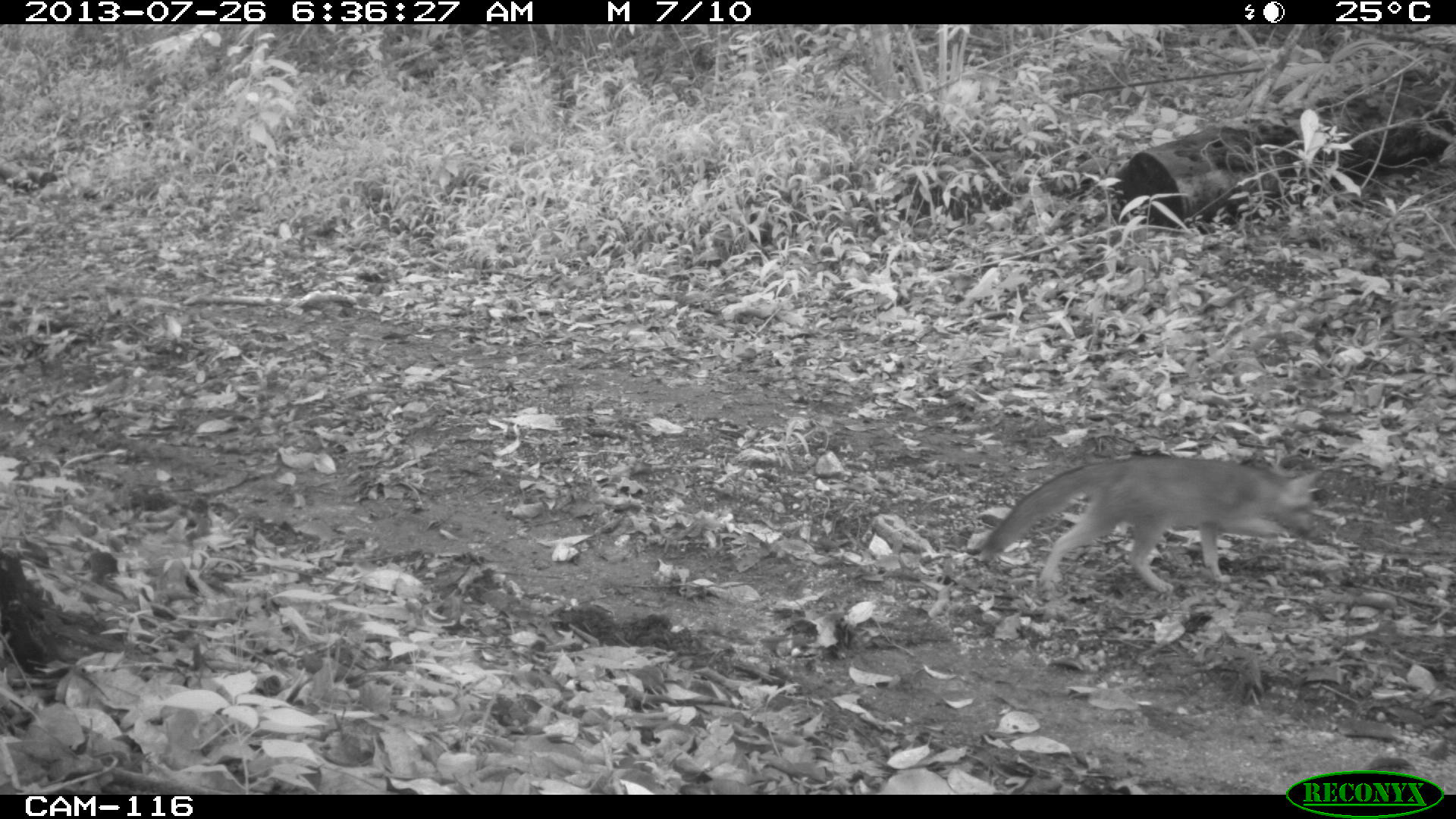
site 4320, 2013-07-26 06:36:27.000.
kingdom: Animalia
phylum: Chordata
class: Mammalia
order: Carnivora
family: Canidae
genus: Urocyon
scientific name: Urocyon cinereoargenteus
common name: gray fox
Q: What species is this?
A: Urocyon cinereoargenteus (gray fox).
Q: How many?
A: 1.